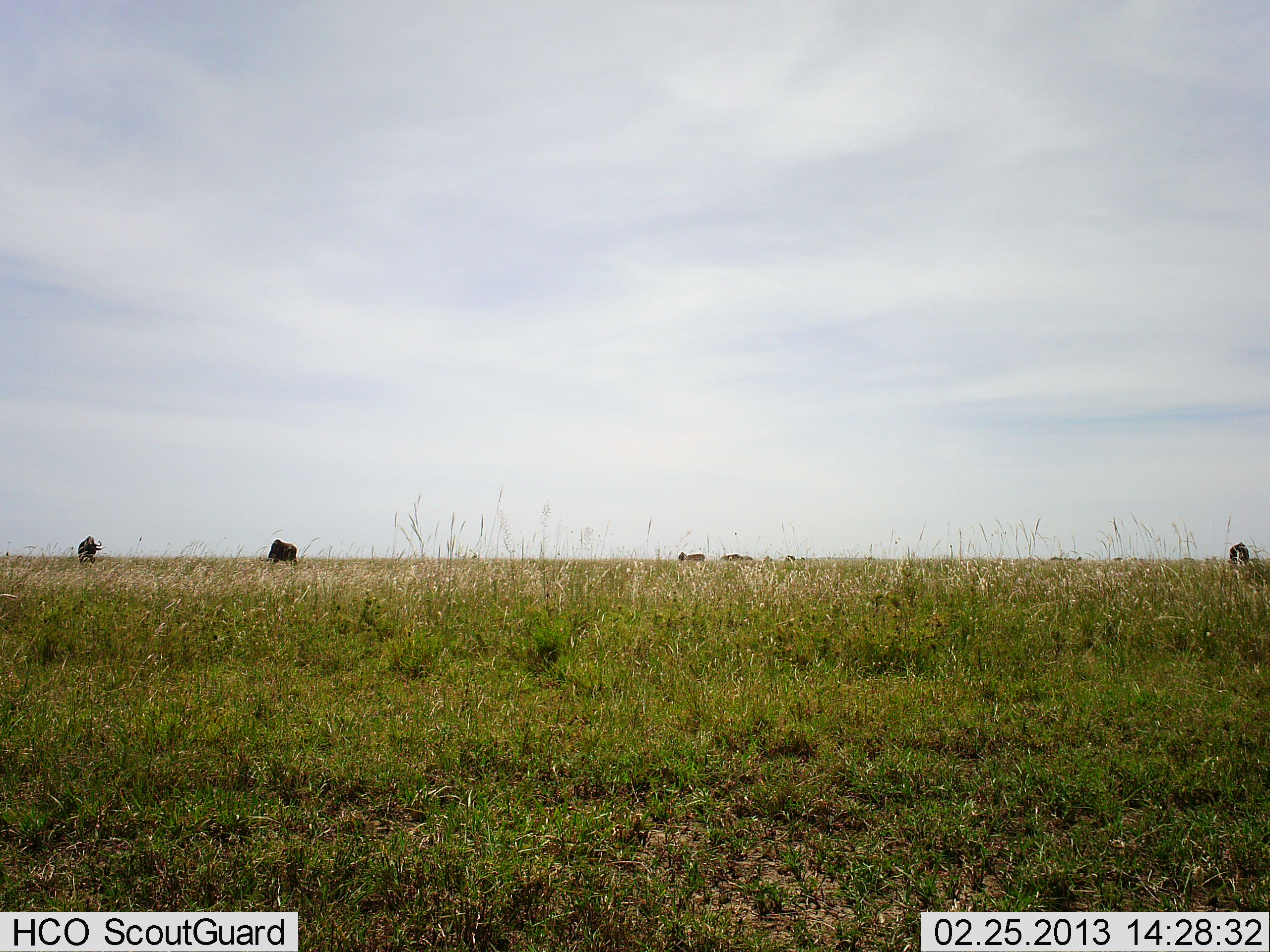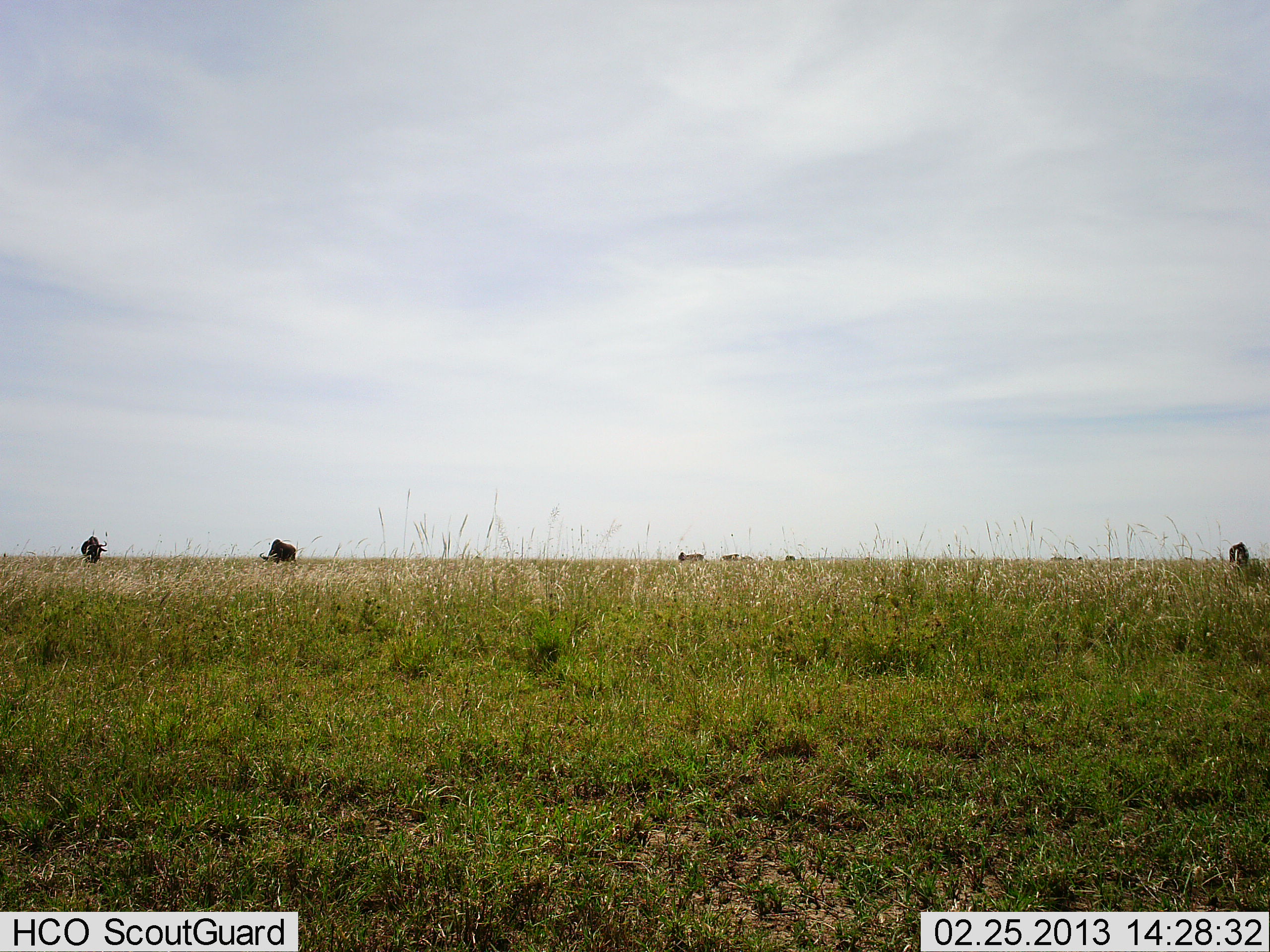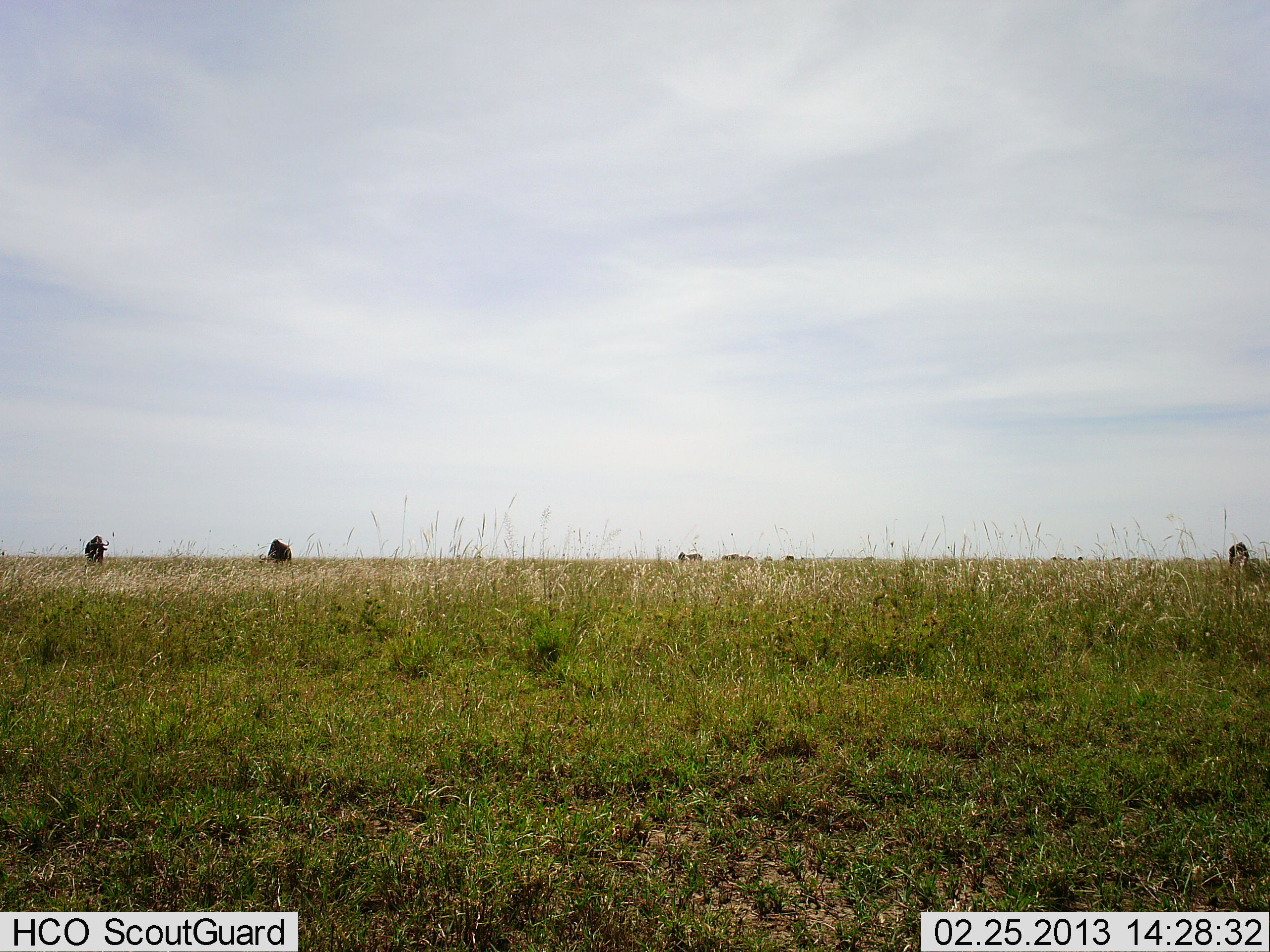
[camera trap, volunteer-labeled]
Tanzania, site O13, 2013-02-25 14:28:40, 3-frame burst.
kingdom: Animalia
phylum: Chordata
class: Mammalia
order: Artiodactyla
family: Bovidae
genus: Connochaetes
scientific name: Connochaetes taurinus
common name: blue wildebeest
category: wildebeest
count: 5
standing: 36%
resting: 0%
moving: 14%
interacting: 0%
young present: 0%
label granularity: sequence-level